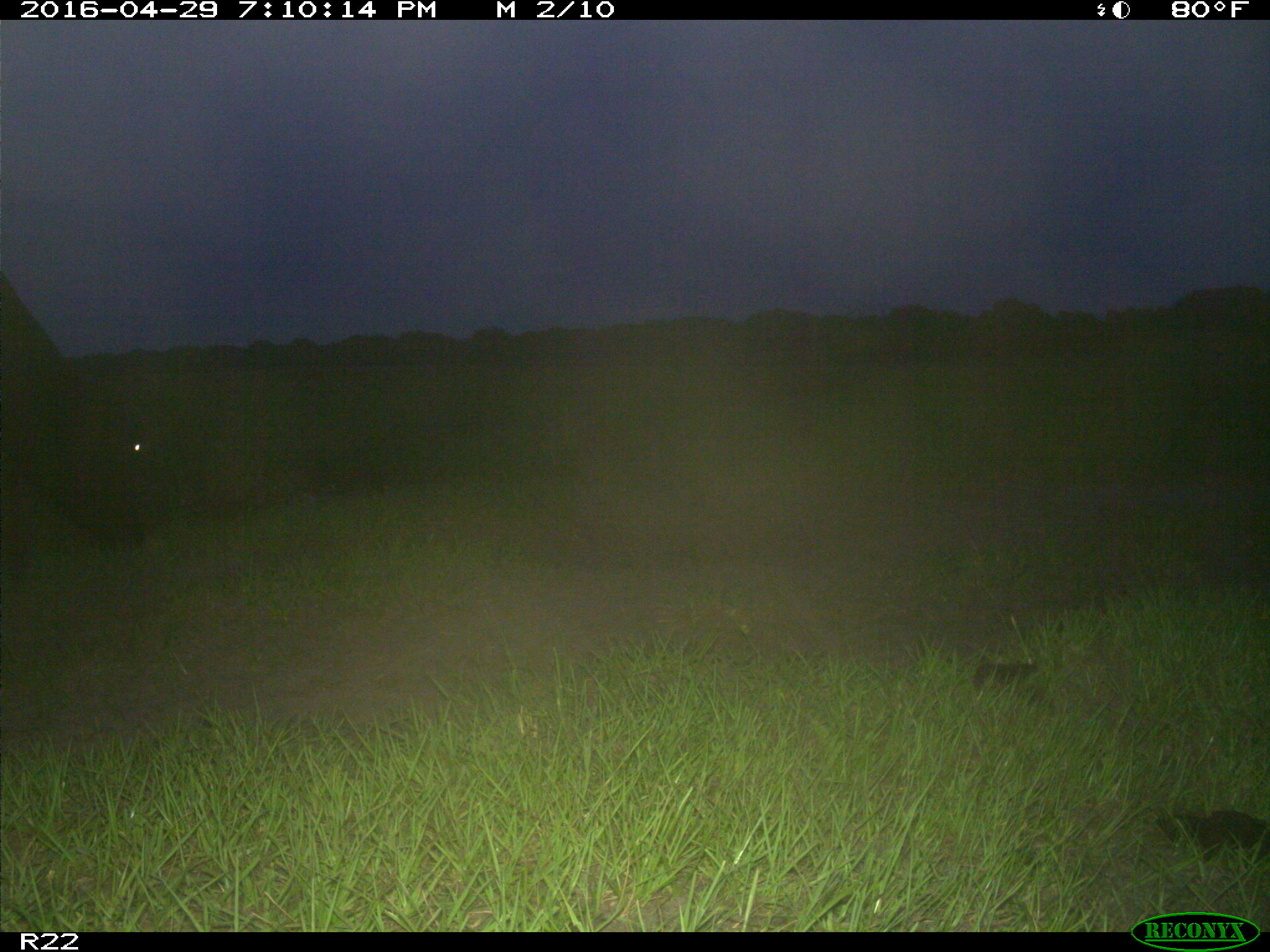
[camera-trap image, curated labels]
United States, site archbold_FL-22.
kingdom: Animalia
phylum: Chordata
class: Mammalia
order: Artiodactyla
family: Bovidae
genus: Bos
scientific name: Bos taurus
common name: domestic cow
Bos taurus (domestic cow).